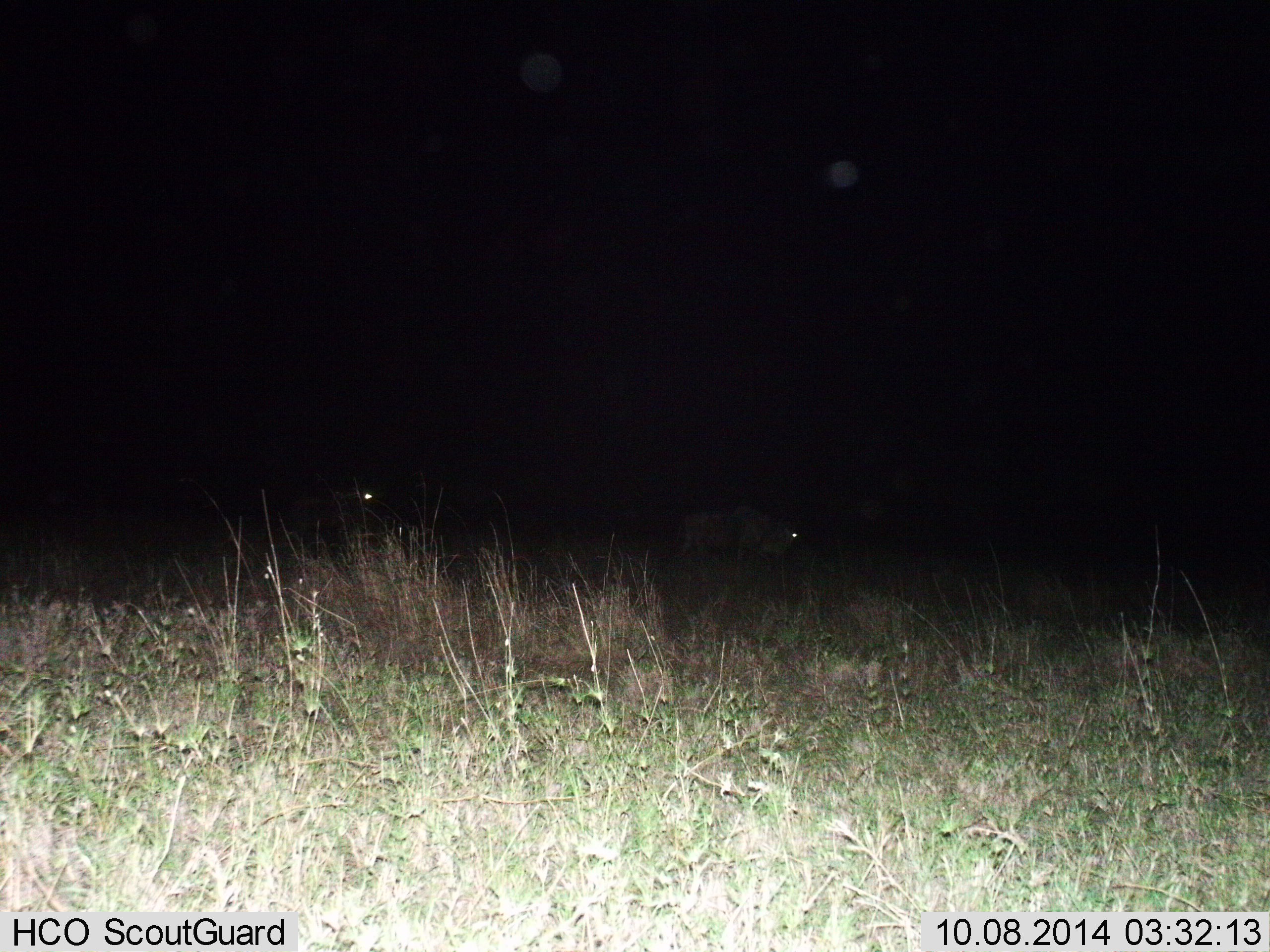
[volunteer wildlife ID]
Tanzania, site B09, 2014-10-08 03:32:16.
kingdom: Animalia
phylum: Chordata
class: Mammalia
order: Artiodactyla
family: Bovidae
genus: Connochaetes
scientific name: Connochaetes taurinus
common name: blue wildebeest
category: wildebeest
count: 2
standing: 20%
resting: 0%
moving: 70%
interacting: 0%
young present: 0%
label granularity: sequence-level